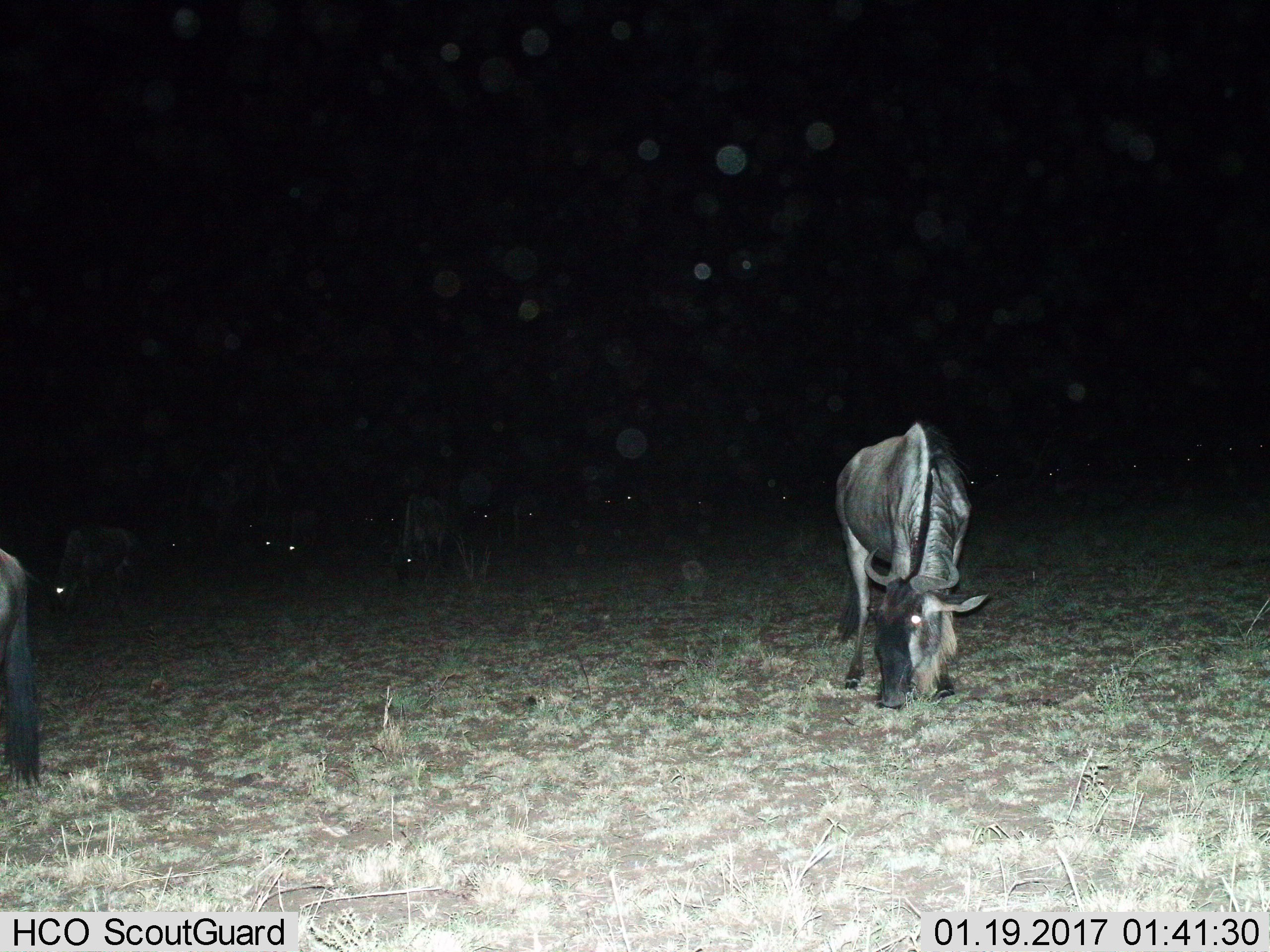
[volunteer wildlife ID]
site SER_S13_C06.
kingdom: Animalia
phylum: Chordata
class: Mammalia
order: Artiodactyla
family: Bovidae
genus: Connochaetes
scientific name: Connochaetes taurinus taurinus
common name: blue wildebeest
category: wildebeestblue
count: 11-50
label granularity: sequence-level